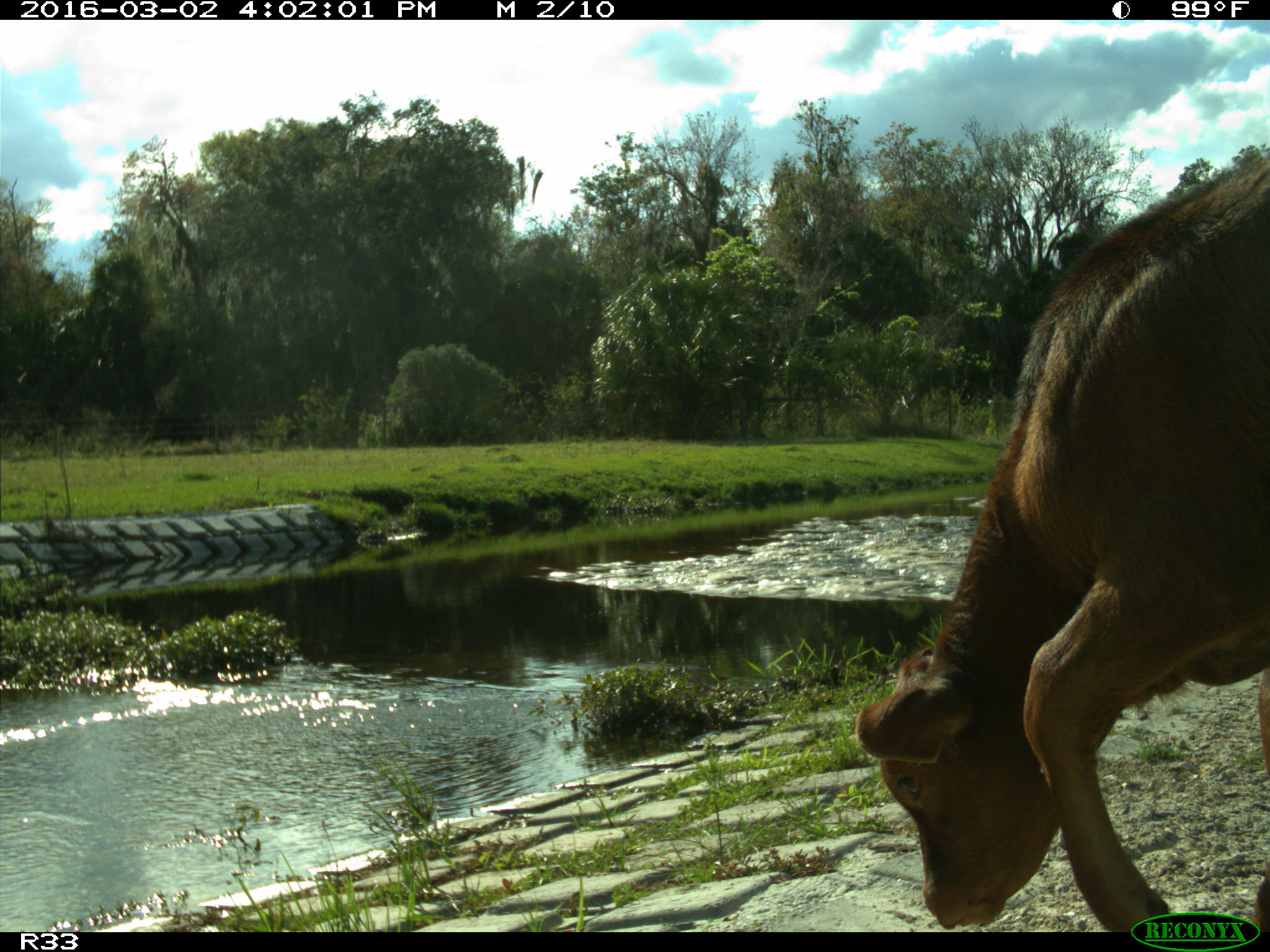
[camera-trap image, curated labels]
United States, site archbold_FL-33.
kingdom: Animalia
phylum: Chordata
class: Mammalia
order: Artiodactyla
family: Bovidae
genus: Bos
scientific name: Bos taurus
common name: domestic cow